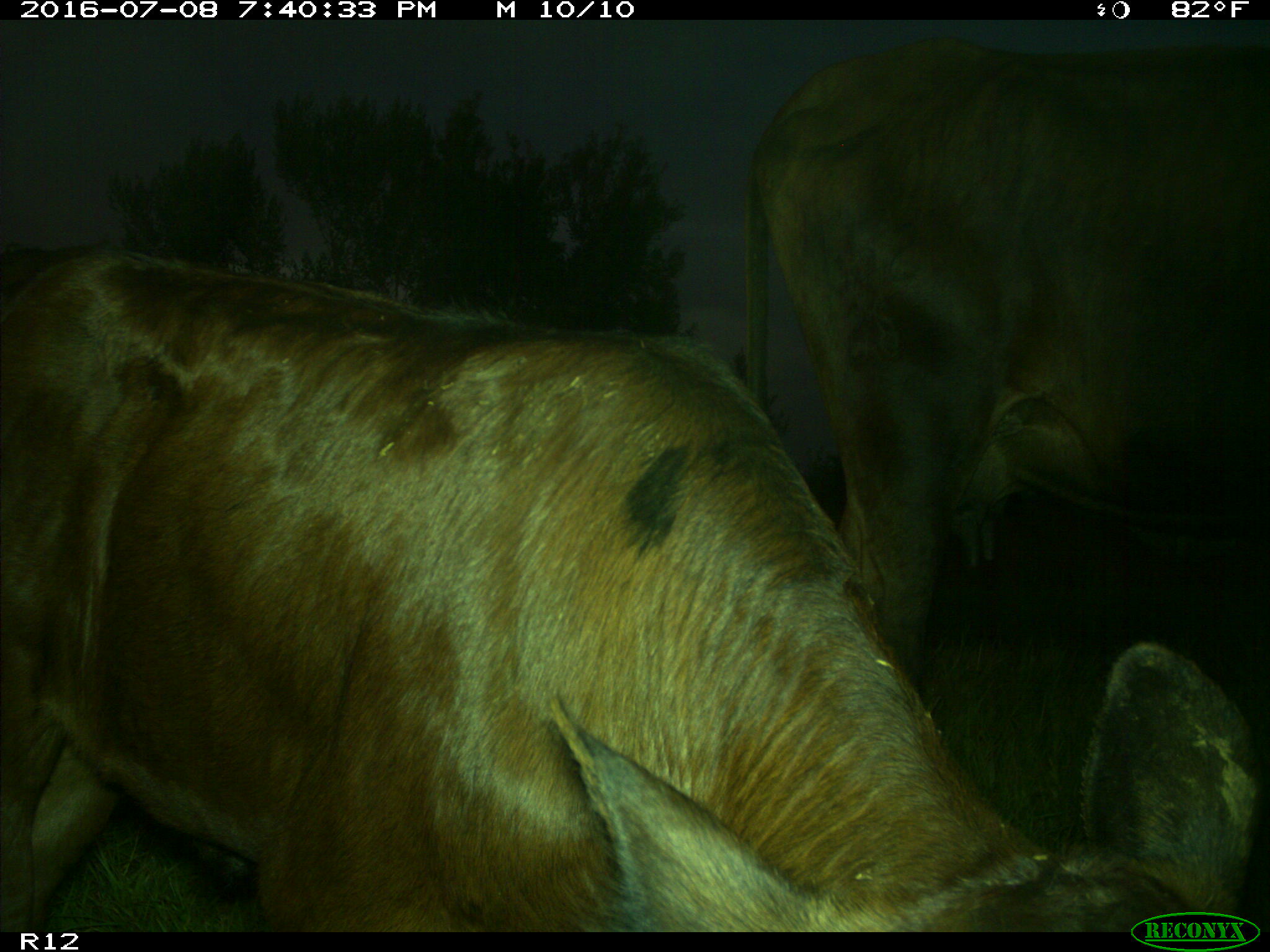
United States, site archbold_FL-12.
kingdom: Animalia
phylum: Chordata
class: Mammalia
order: Artiodactyla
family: Bovidae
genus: Bos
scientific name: Bos taurus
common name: domestic cow